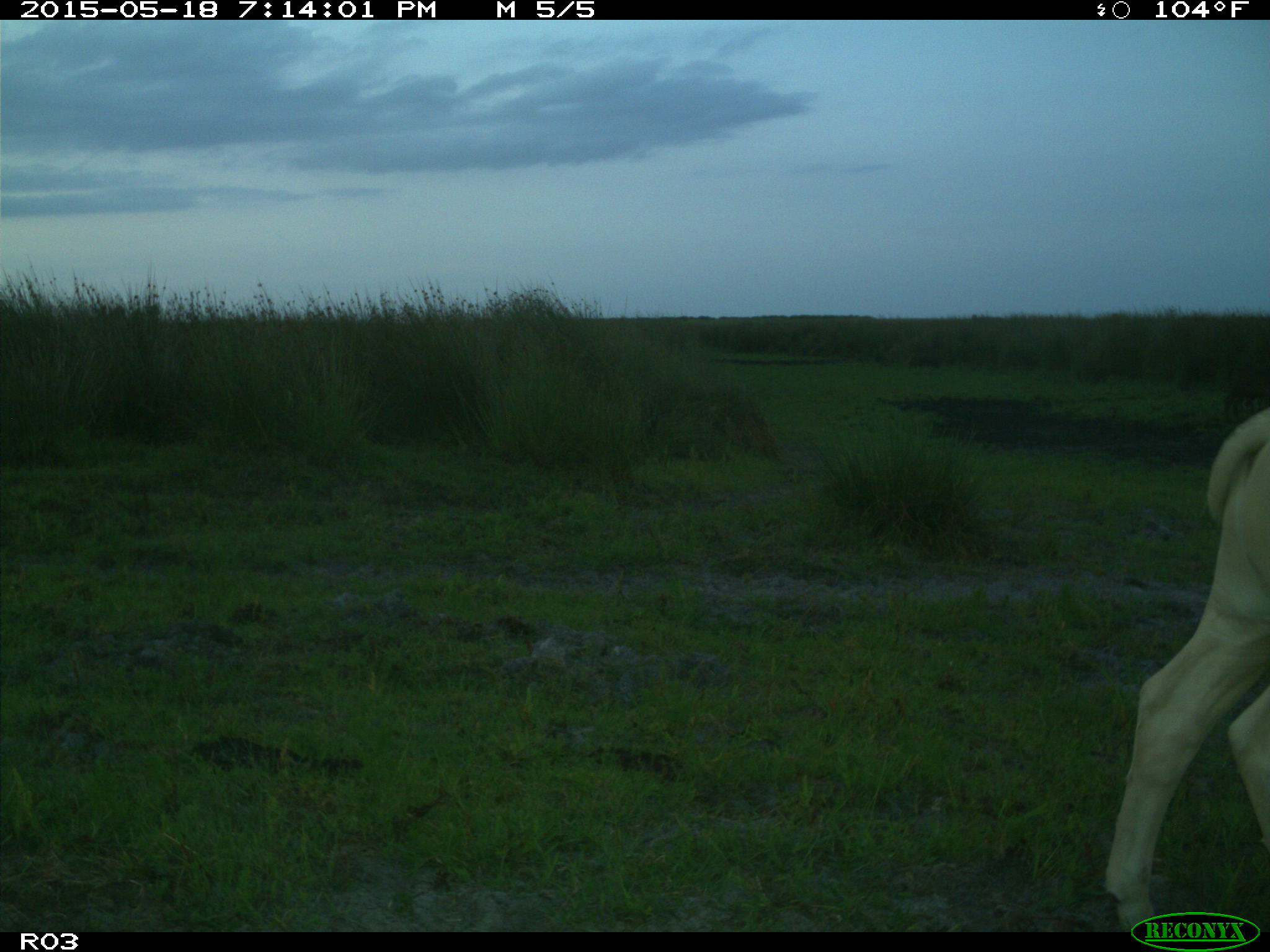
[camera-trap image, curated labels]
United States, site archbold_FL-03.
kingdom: Animalia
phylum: Chordata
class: Mammalia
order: Artiodactyla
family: Bovidae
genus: Bos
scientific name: Bos taurus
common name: domestic cow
Bos taurus (domestic cow).